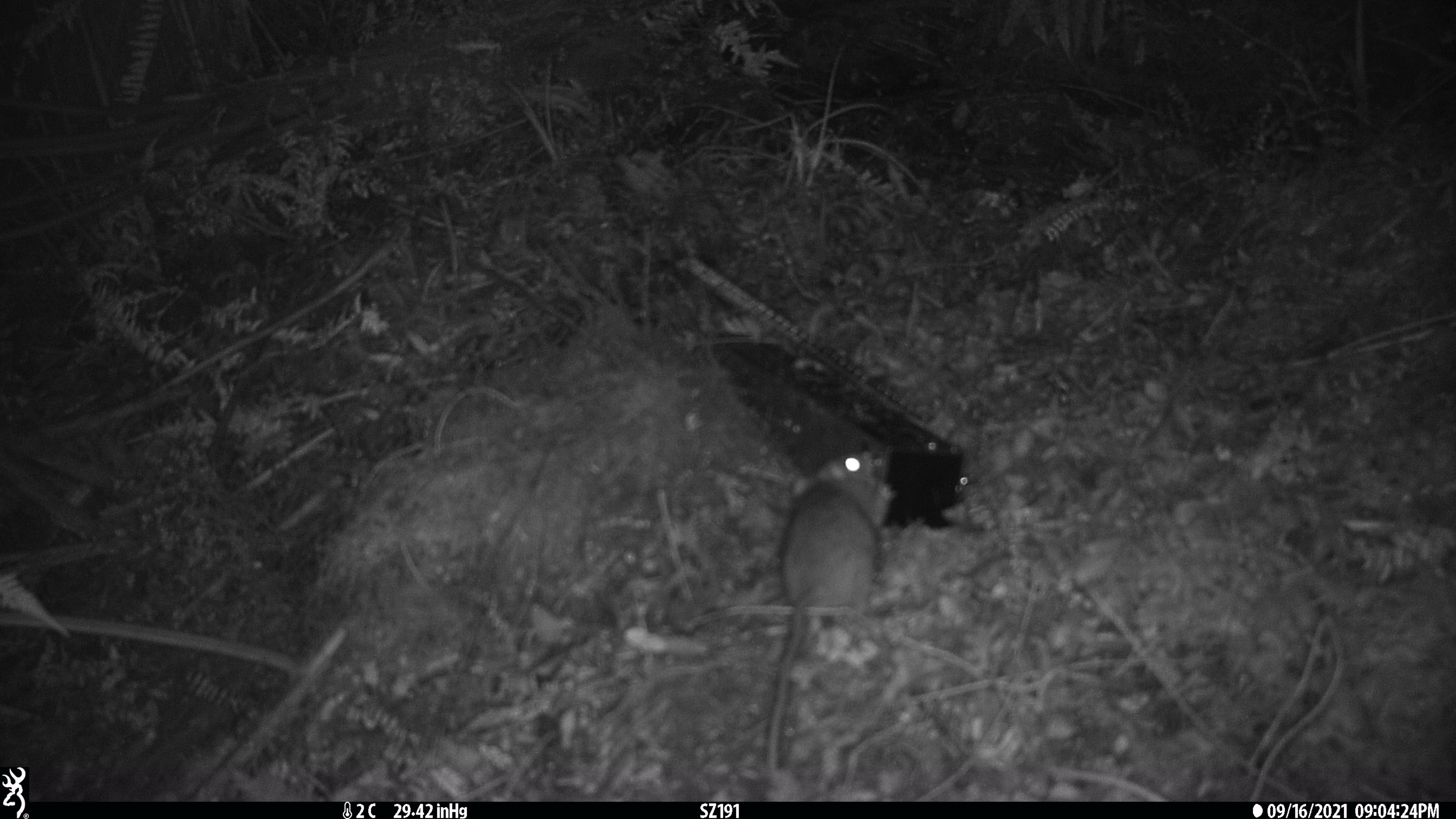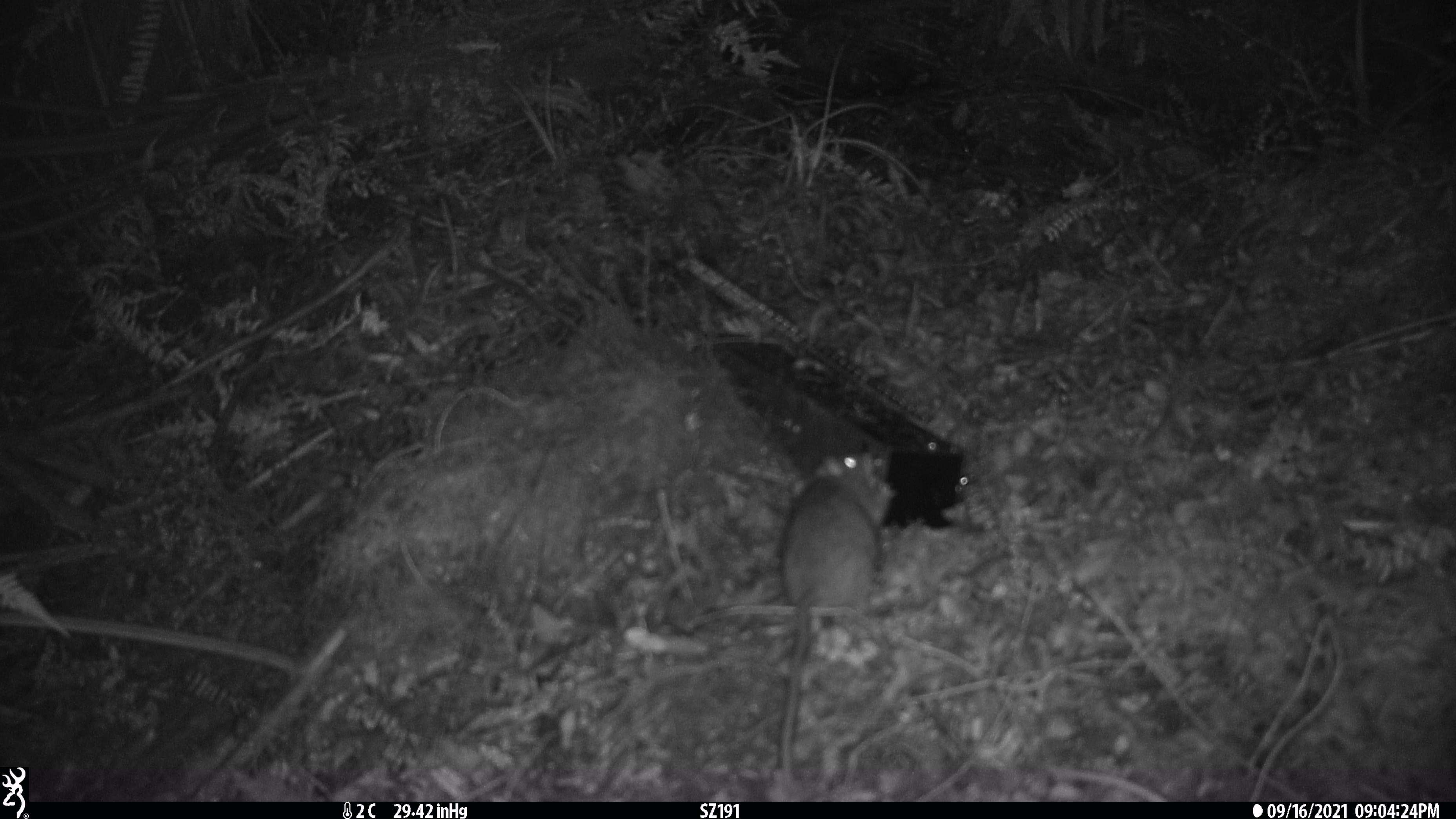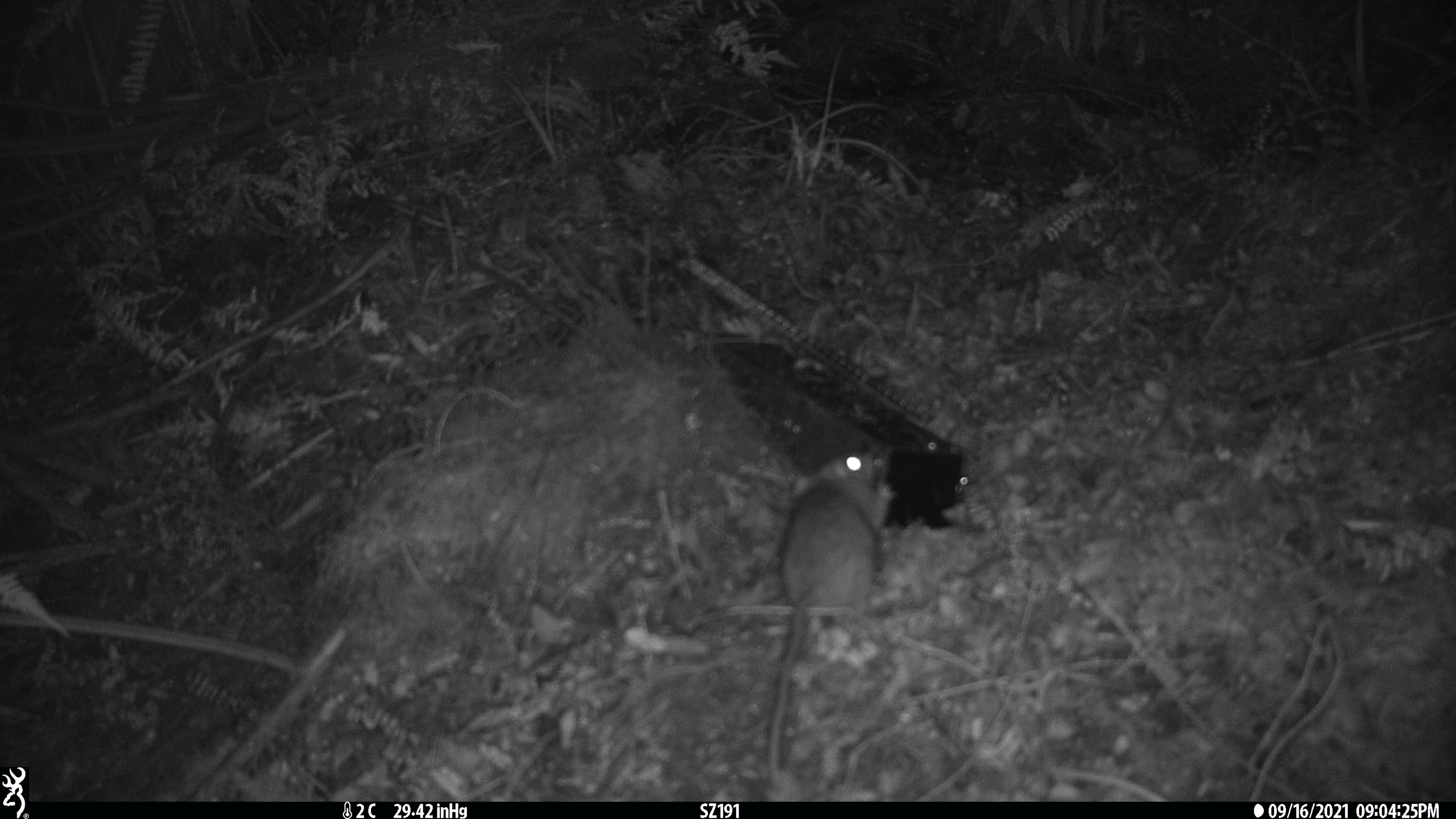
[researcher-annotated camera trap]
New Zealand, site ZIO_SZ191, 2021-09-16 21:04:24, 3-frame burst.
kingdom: Animalia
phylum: Chordata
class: Mammalia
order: Rodentia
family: Muridae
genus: Rattus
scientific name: Rattus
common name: rat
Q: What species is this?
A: Rat (Rattus).